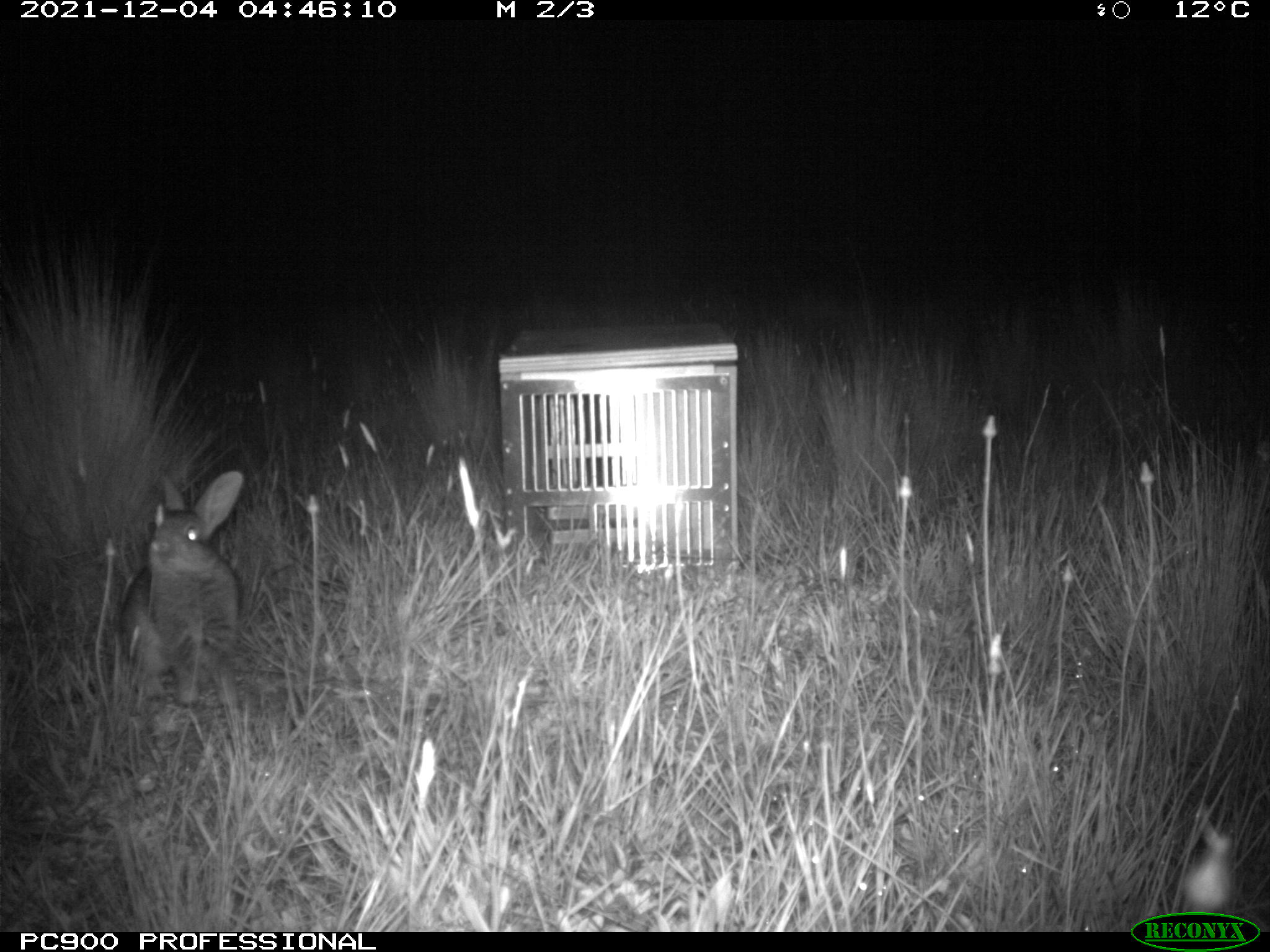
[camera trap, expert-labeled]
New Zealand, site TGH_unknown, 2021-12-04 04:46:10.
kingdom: Animalia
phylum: Chordata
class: Mammalia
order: Lagomorpha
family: Leporidae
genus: Oryctolagus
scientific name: Oryctolagus cuniculus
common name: european rabbit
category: rabbit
Rabbit (european rabbit) (Oryctolagus cuniculus).